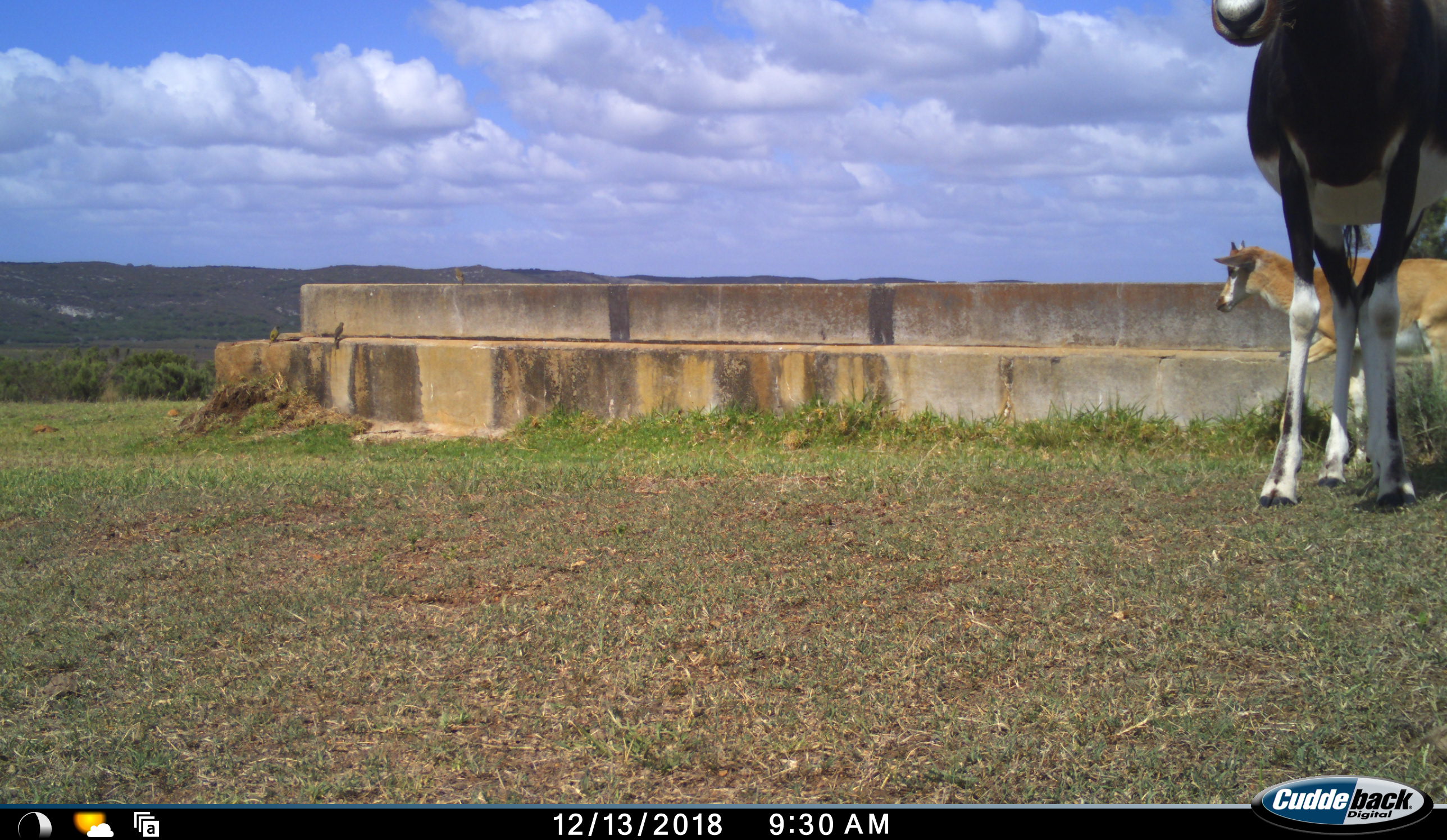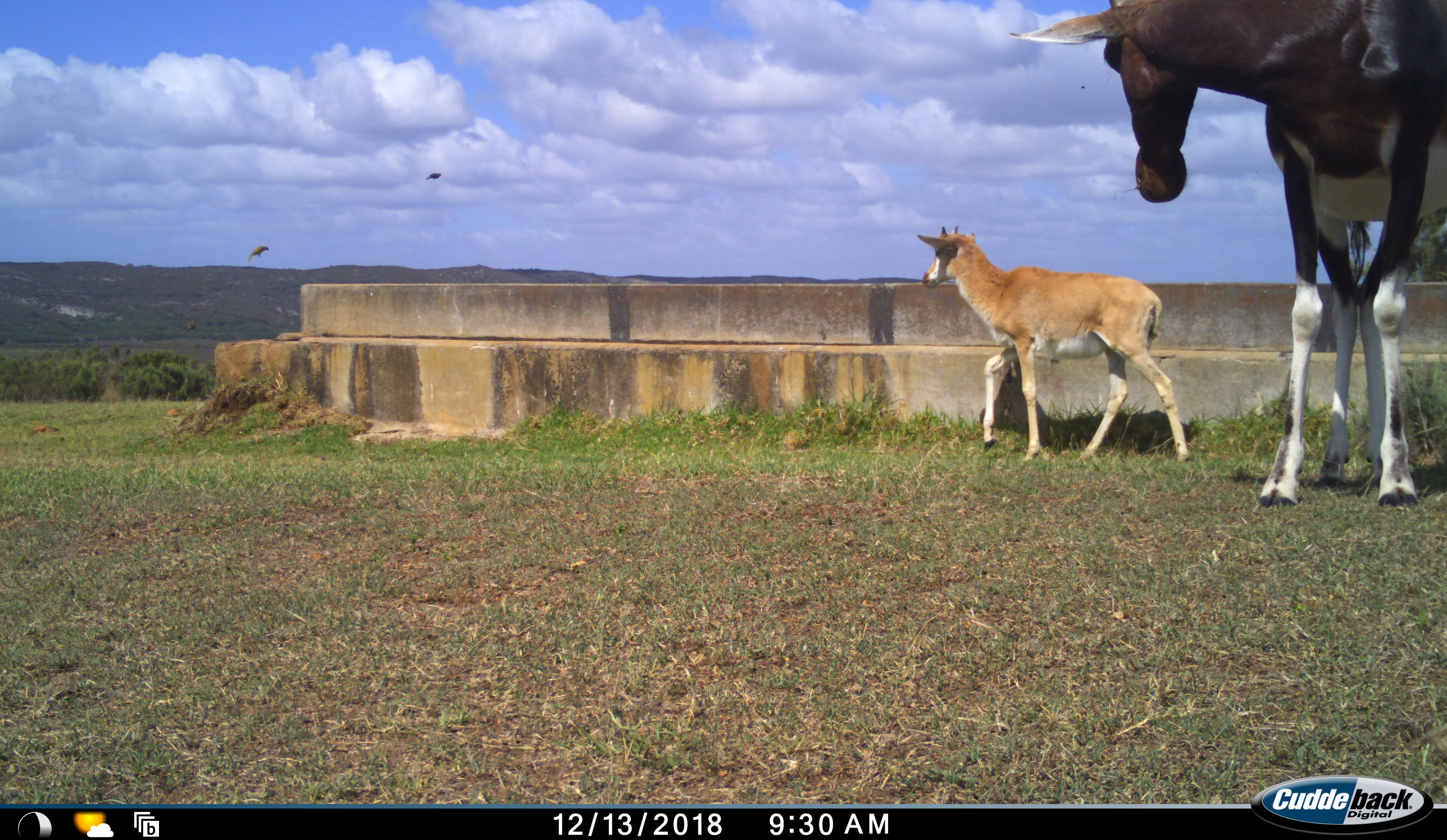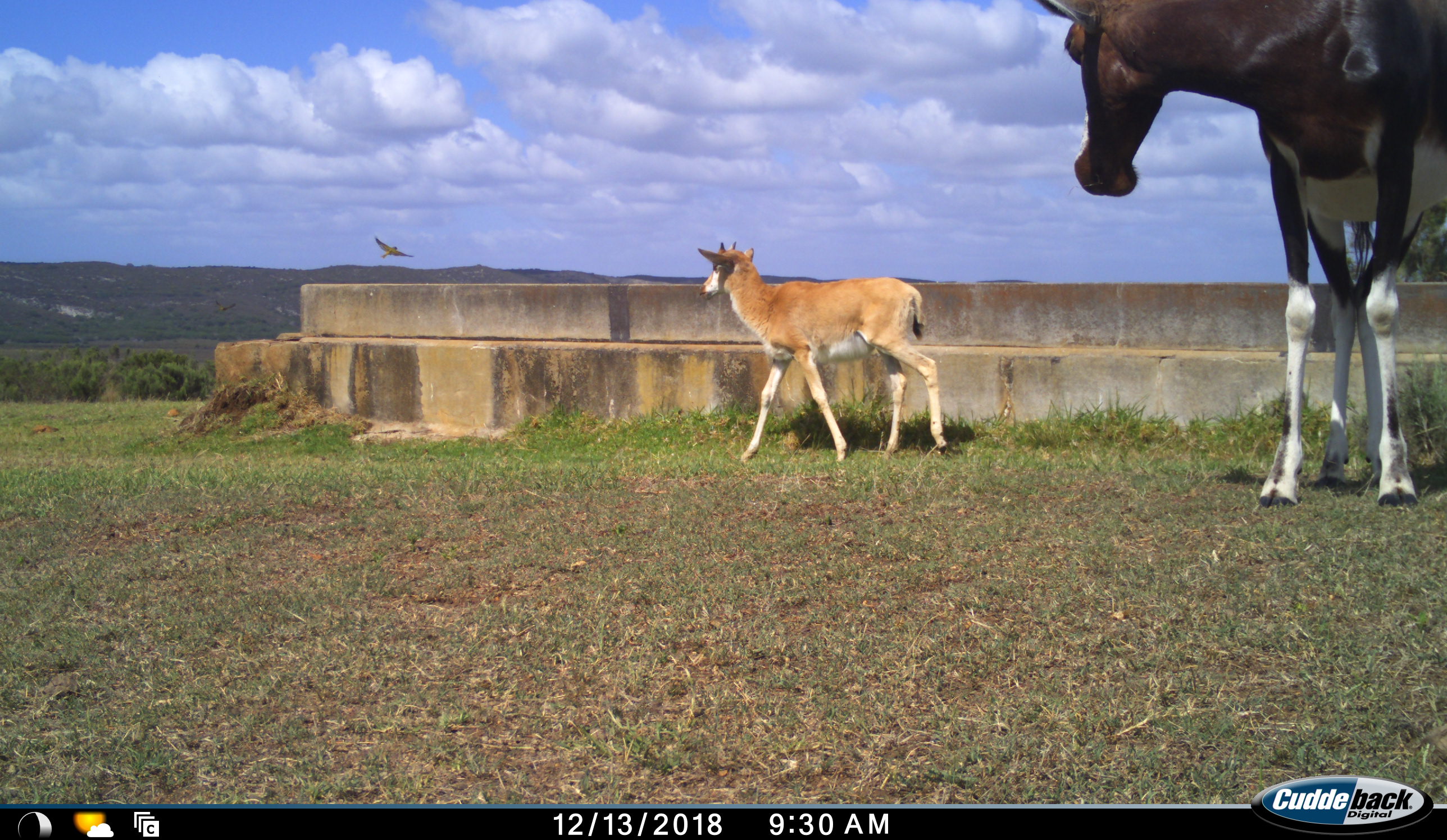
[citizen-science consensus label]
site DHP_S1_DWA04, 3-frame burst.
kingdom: Animalia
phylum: Chordata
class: Aves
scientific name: Aves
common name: bird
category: birdother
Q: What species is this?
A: Birdother (bird) (Aves).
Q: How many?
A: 3.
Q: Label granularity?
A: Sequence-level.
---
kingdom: Animalia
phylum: Chordata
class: Mammalia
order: Artiodactyla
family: Bovidae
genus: Damaliscus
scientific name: Damaliscus pygargus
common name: bontebok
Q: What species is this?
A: Bontebok (Damaliscus pygargus).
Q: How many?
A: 2.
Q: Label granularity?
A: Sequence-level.